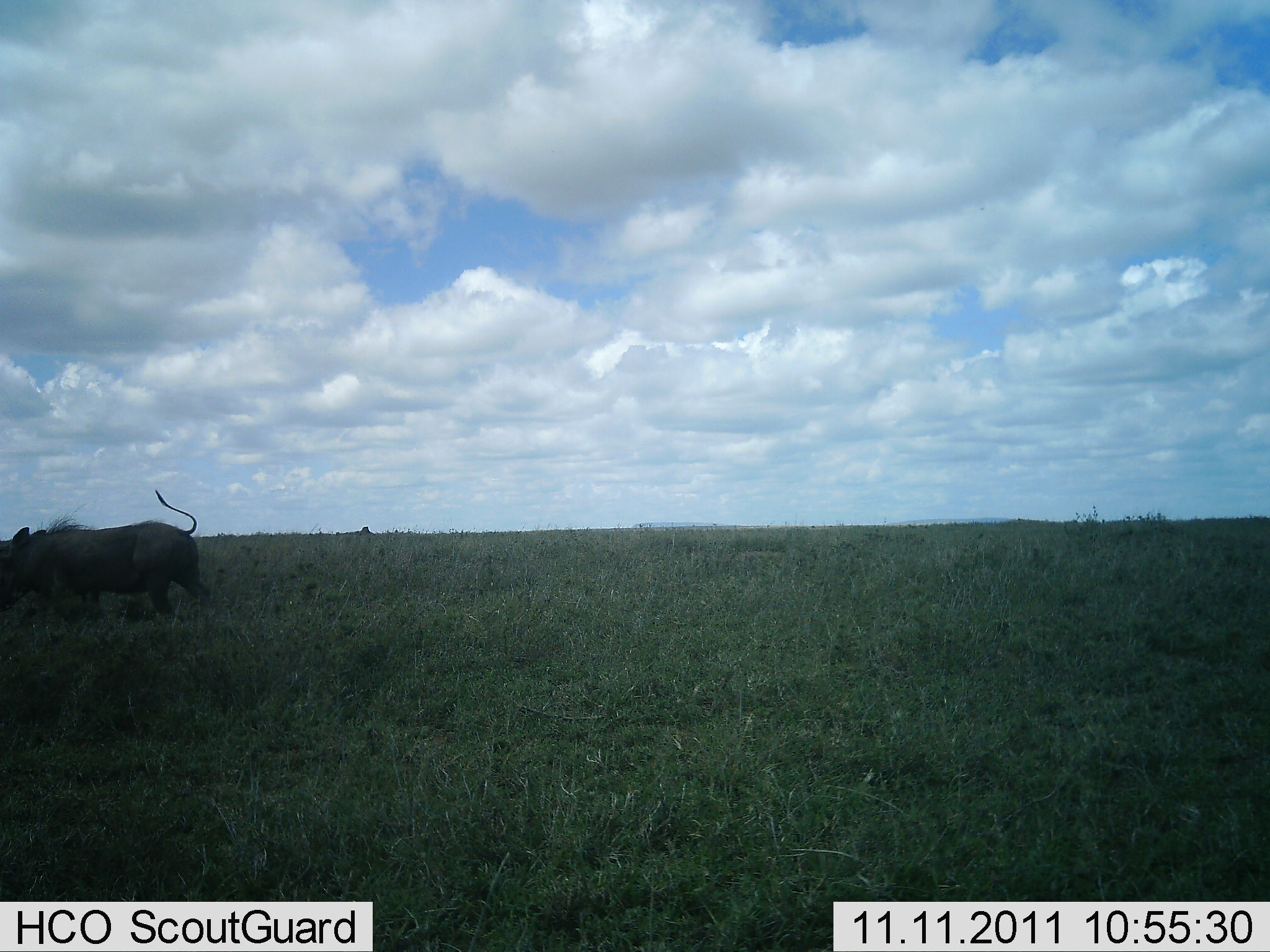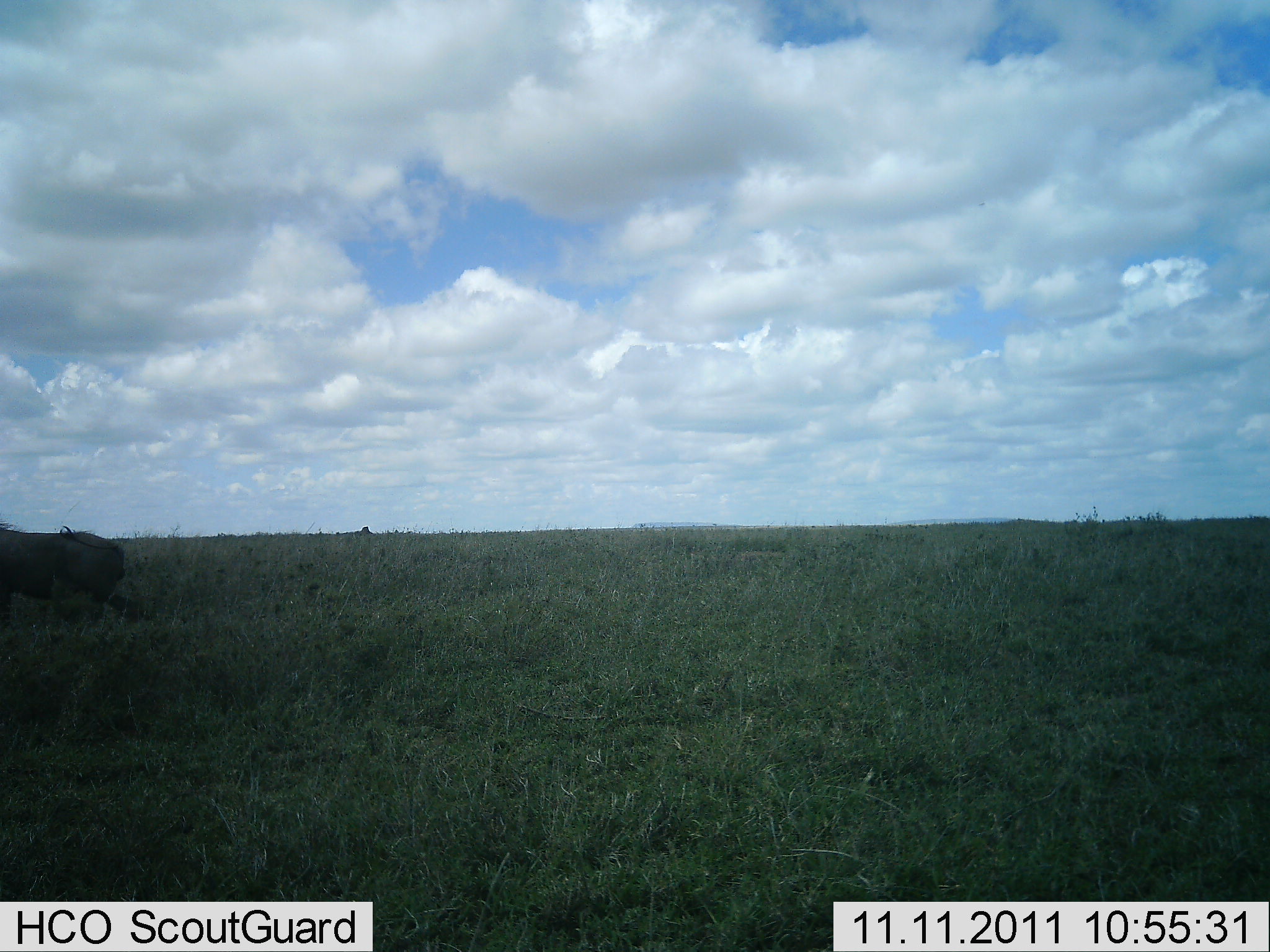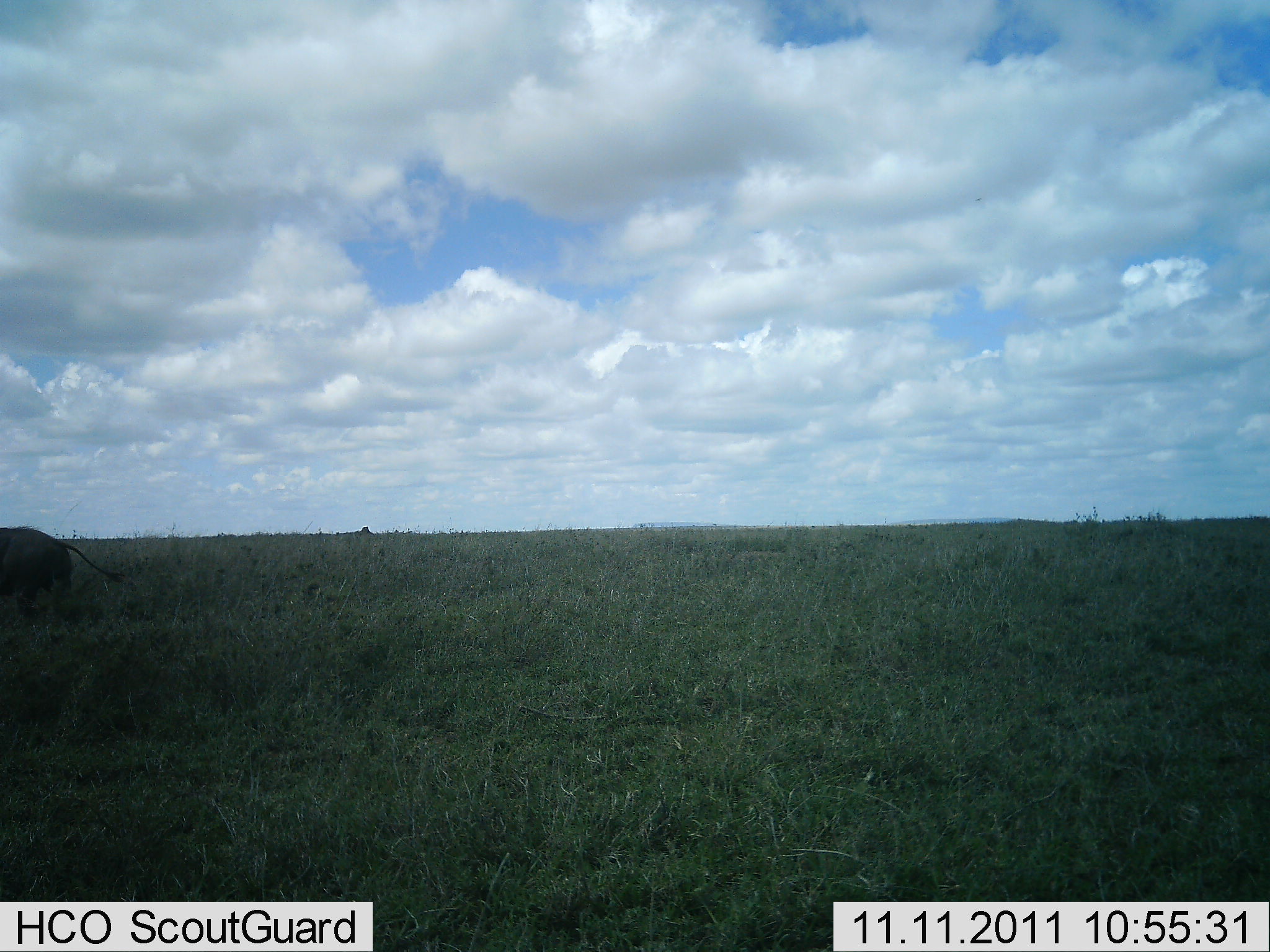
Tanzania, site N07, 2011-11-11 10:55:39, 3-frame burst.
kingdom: Animalia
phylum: Chordata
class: Mammalia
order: Artiodactyla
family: Suidae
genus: Phacochoerus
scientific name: Phacochoerus africanus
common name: warthog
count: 1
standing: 8%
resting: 0%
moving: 100%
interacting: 0%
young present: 0%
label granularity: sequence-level